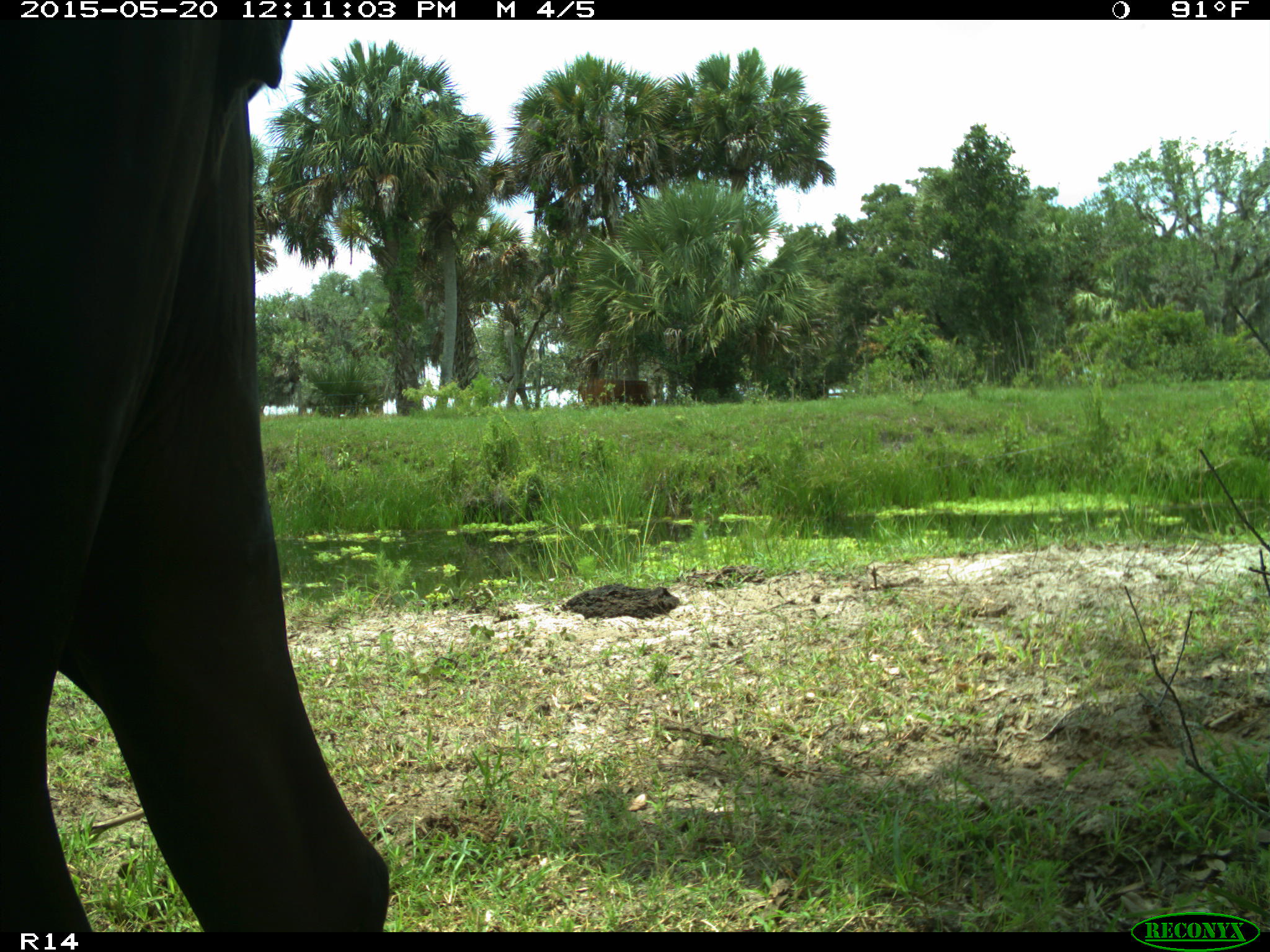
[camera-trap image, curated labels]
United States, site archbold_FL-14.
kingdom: Animalia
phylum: Chordata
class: Mammalia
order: Artiodactyla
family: Bovidae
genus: Bos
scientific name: Bos taurus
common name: domestic cow